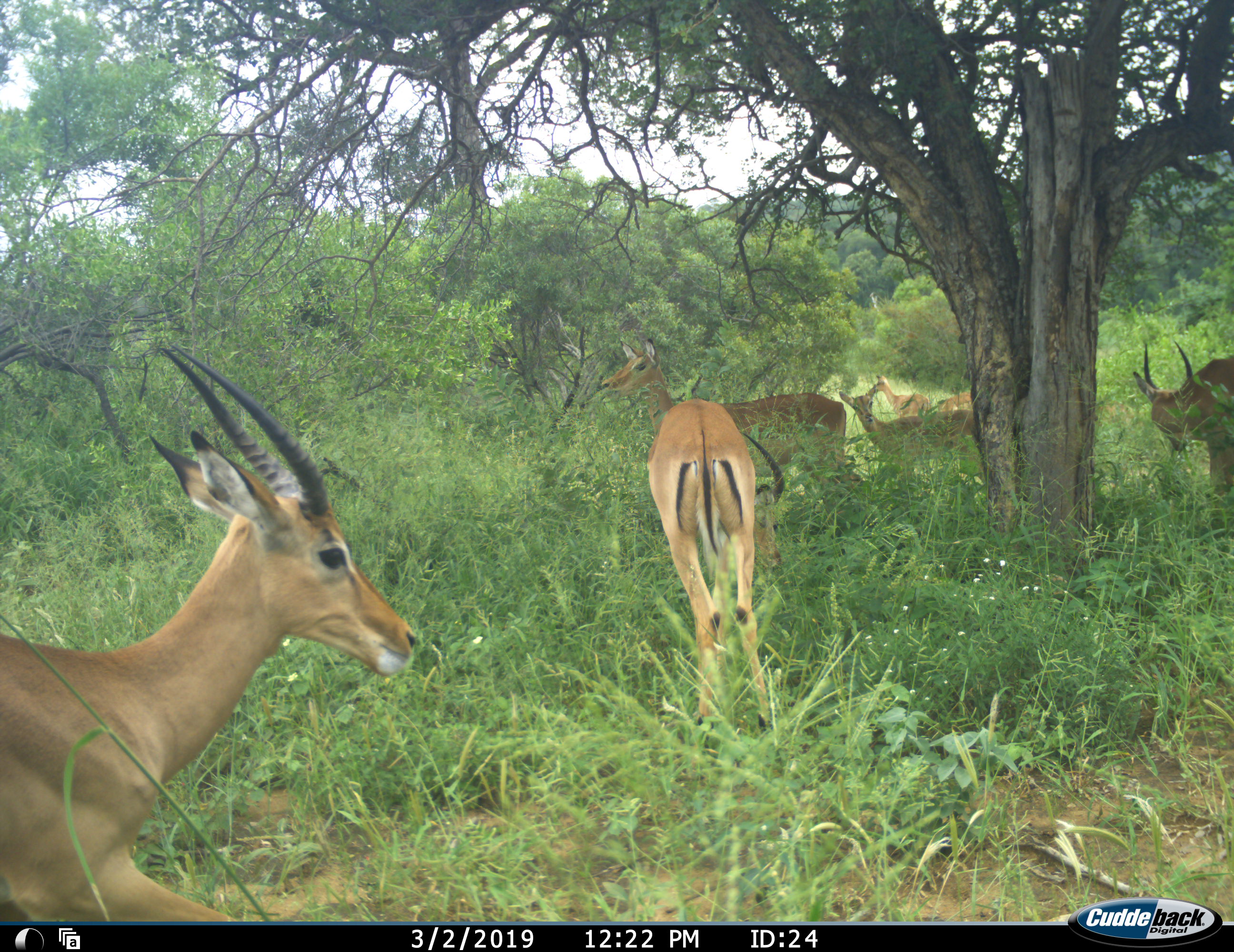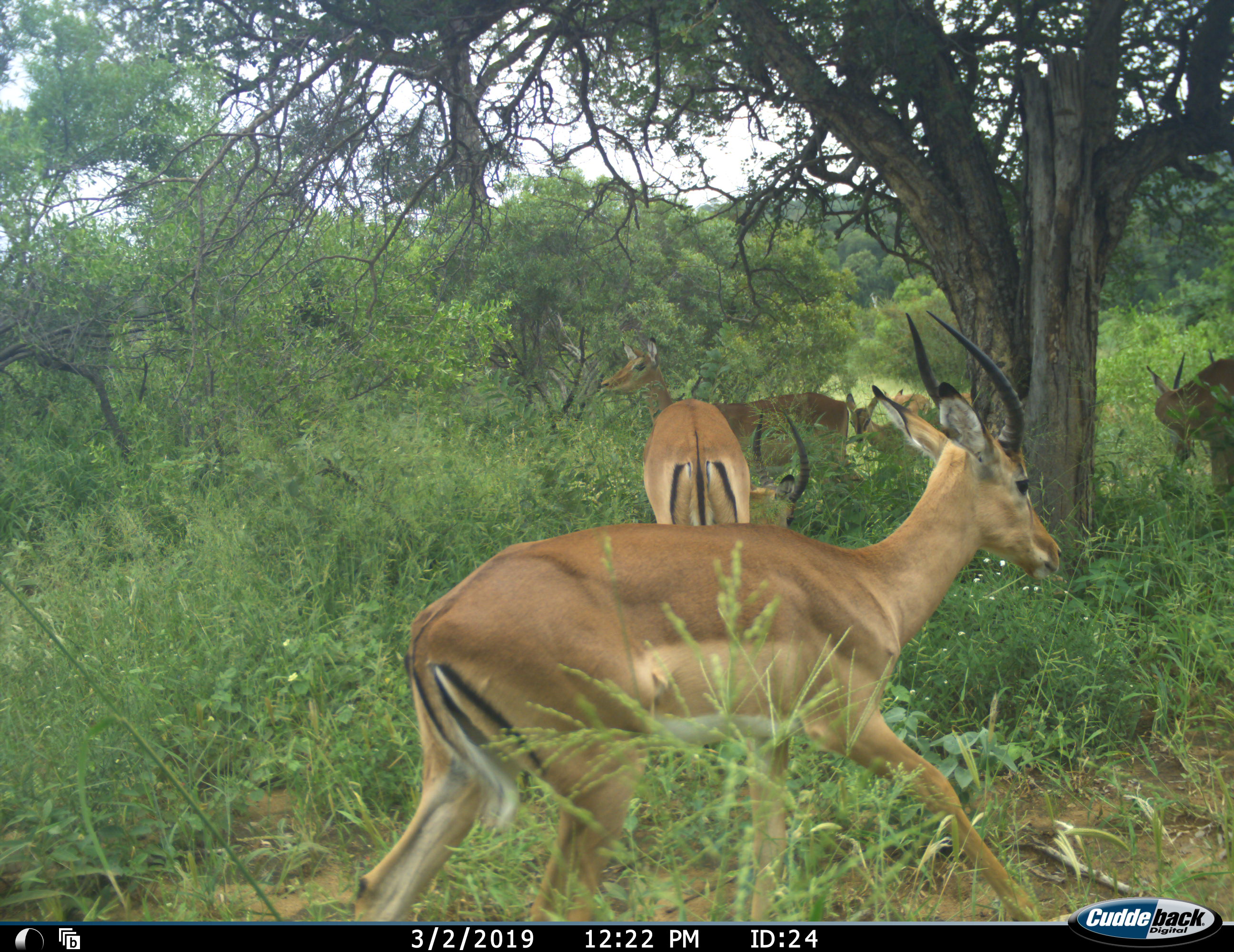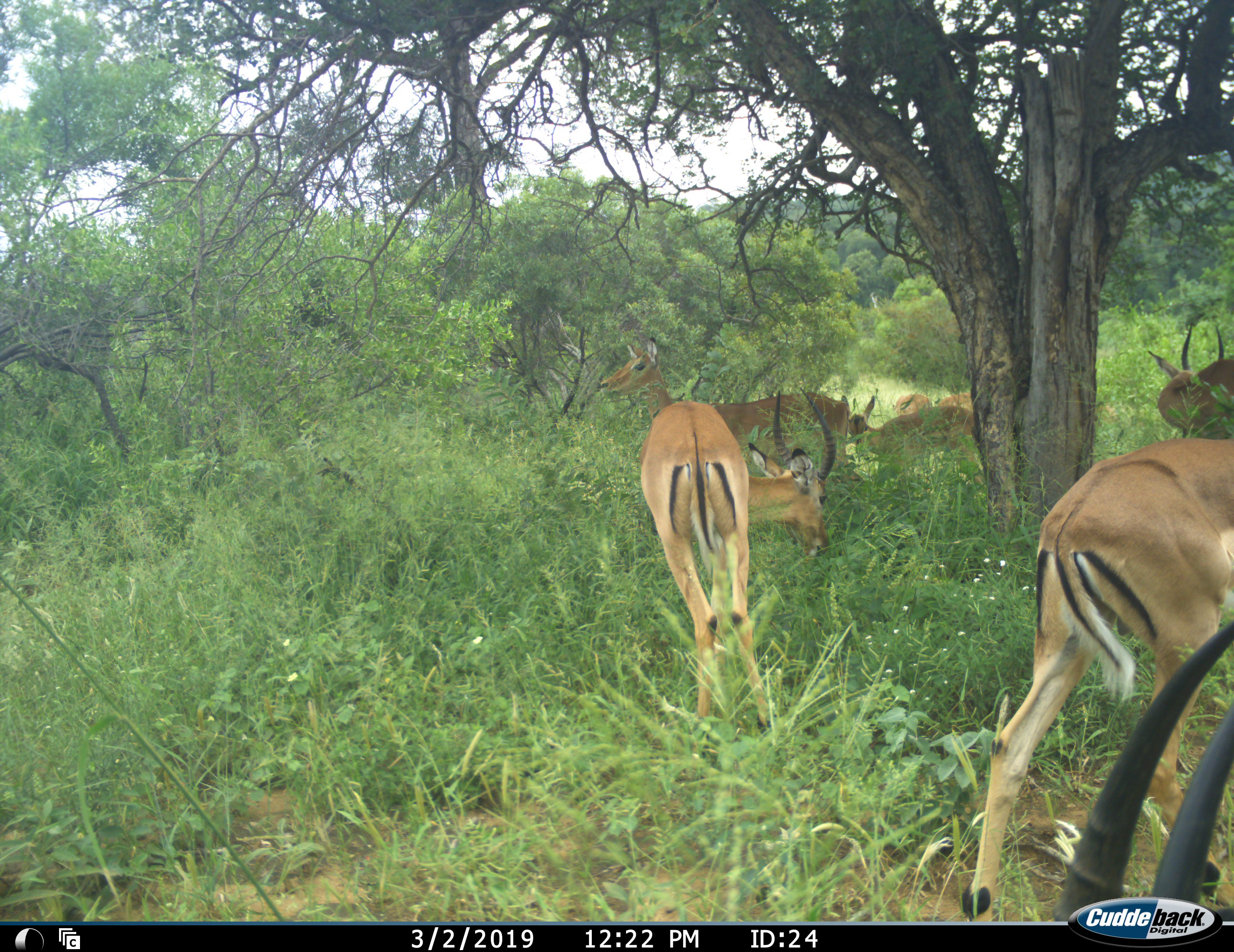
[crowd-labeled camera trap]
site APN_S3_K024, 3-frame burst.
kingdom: Animalia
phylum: Chordata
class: Mammalia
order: Artiodactyla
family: Bovidae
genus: Aepyceros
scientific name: Aepyceros melampus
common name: impala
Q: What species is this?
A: Impala (Aepyceros melampus).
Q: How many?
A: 7.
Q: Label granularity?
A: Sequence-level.